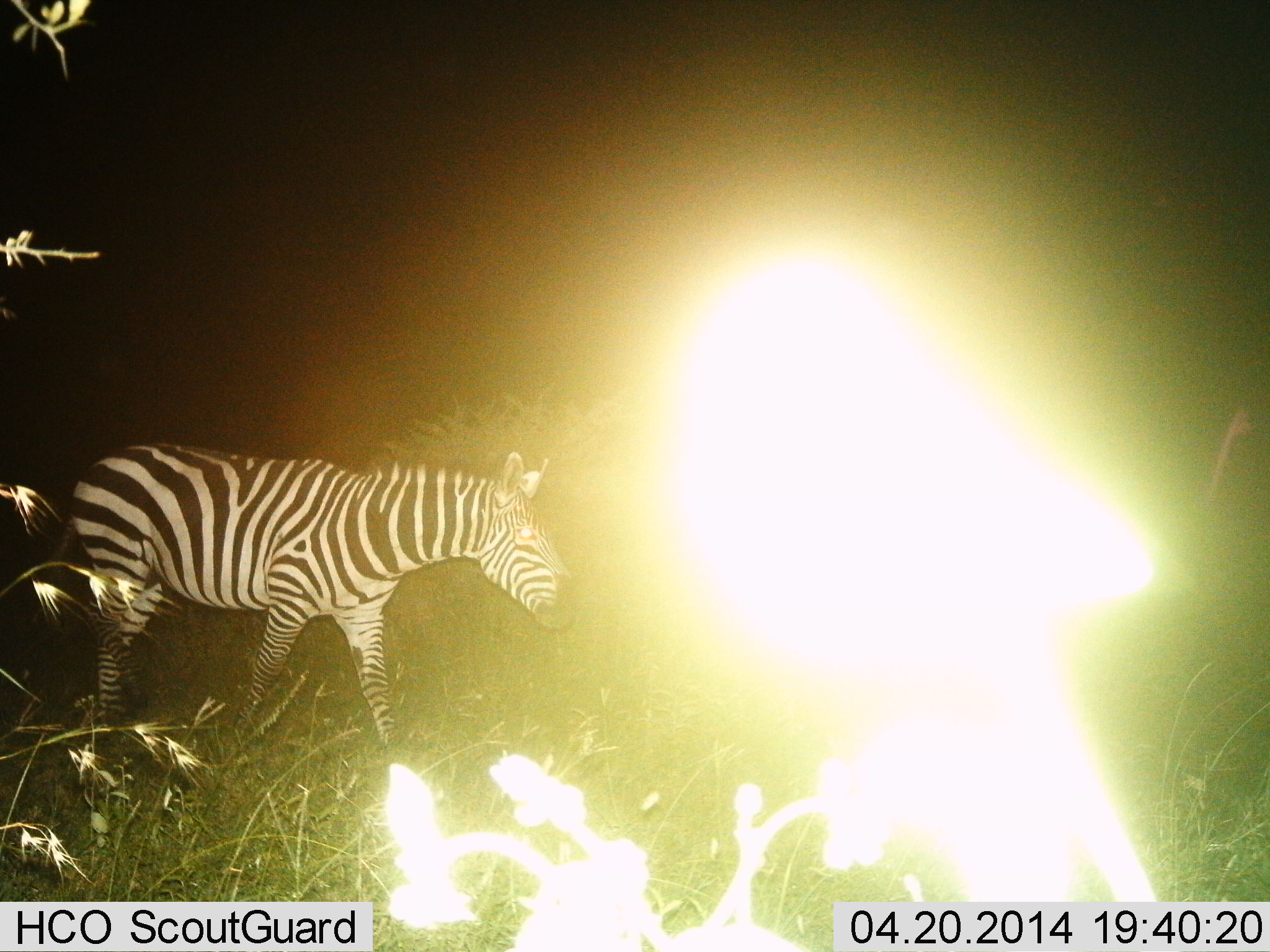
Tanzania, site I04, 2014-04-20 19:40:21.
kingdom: Animalia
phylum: Chordata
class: Mammalia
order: Perissodactyla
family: Equidae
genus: Equus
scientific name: Equus quagga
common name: plains zebra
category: zebra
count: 1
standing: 40%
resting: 0%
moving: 60%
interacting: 0%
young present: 0%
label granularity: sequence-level